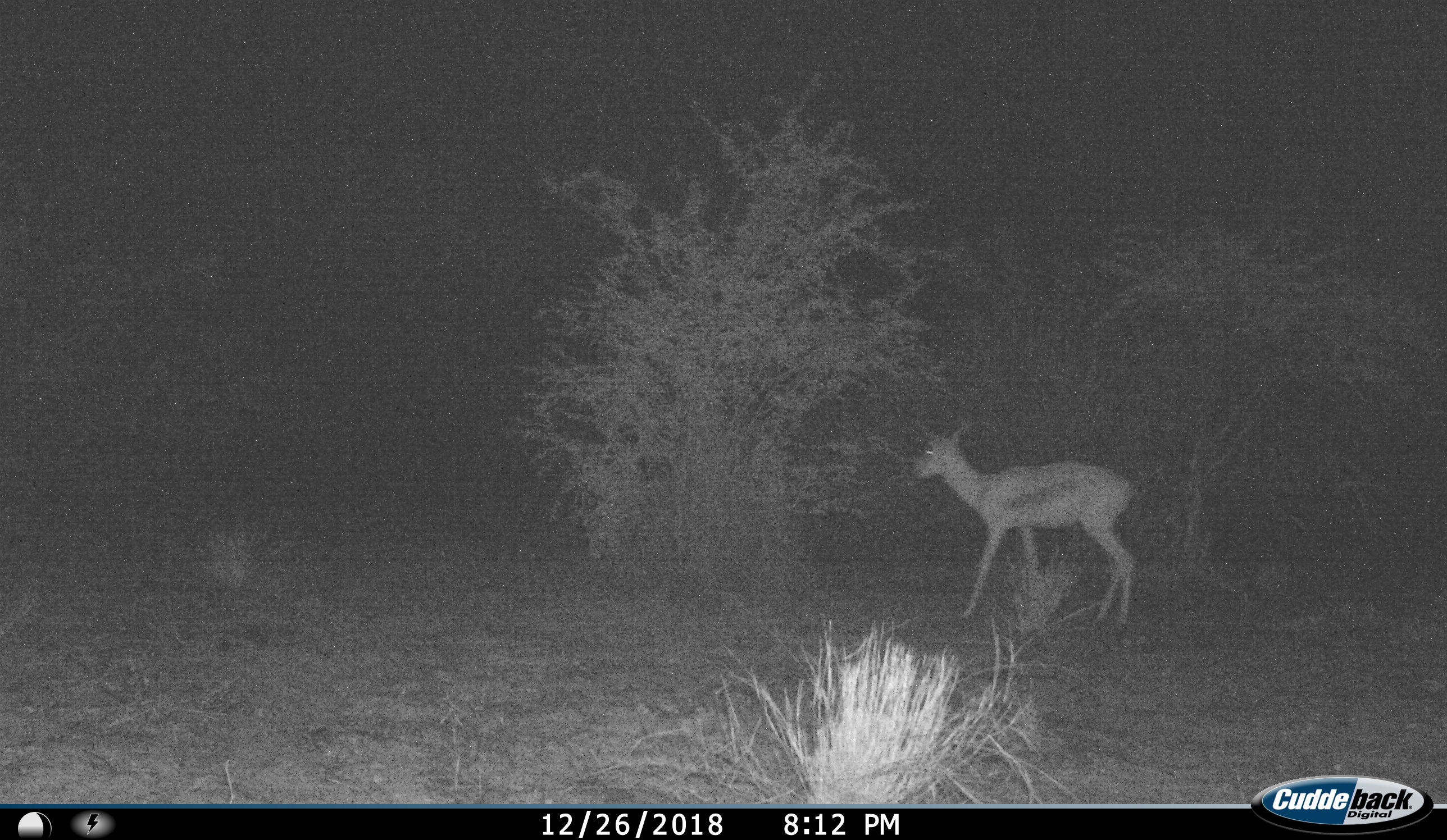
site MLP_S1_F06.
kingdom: Animalia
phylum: Chordata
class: Mammalia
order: Artiodactyla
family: Bovidae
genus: Antidorcas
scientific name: Antidorcas marsupialis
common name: springbok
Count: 1.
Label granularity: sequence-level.